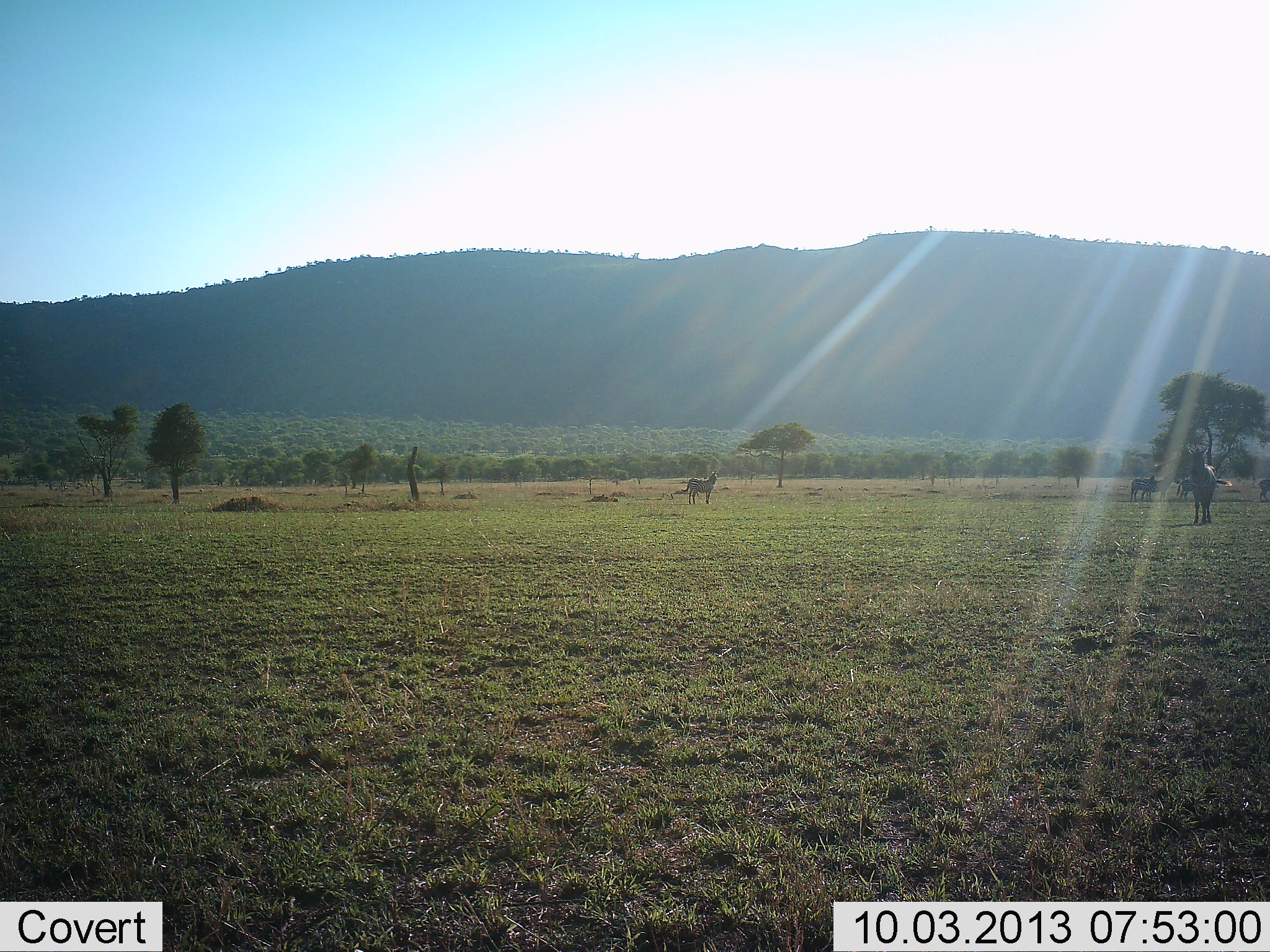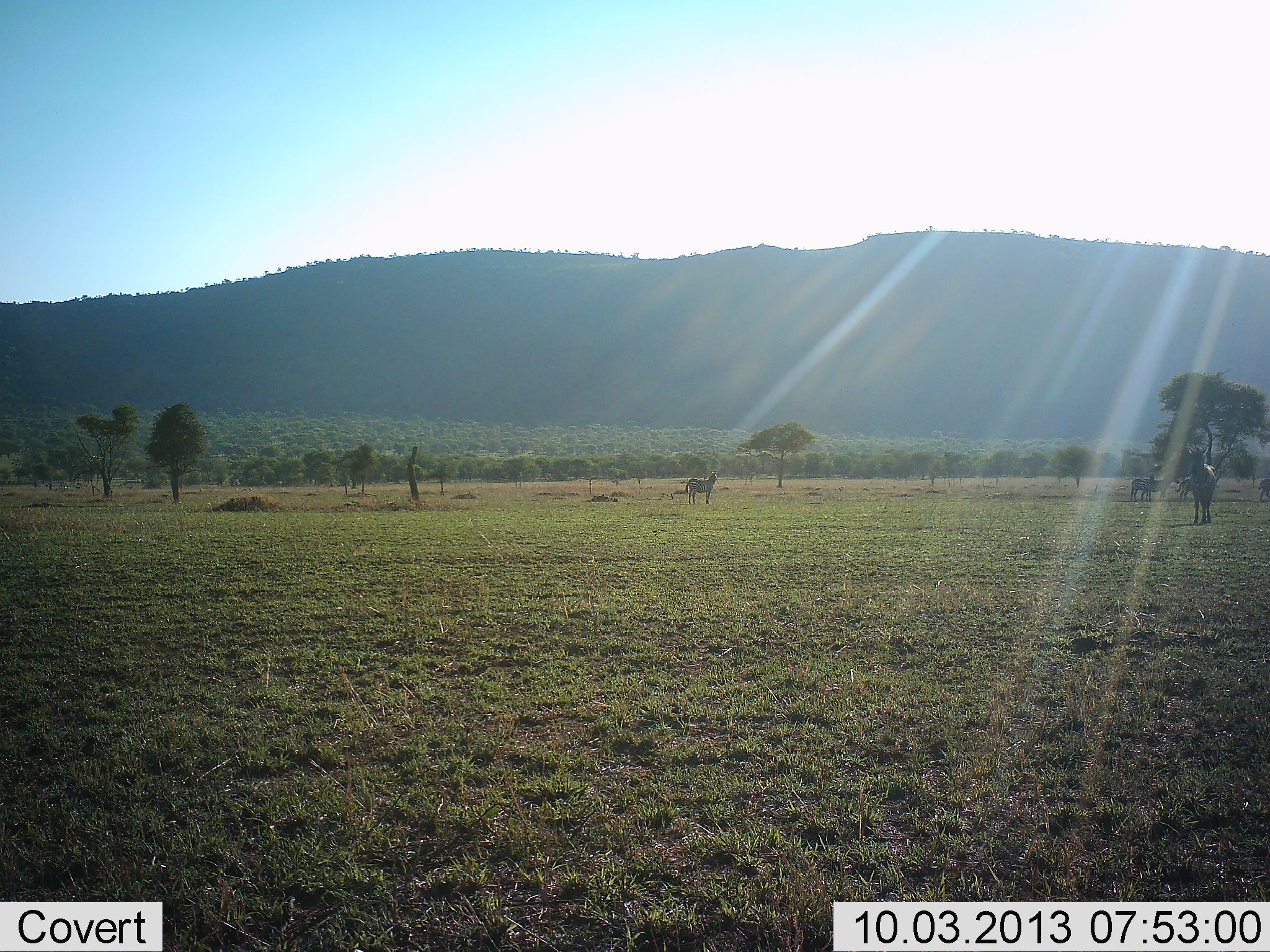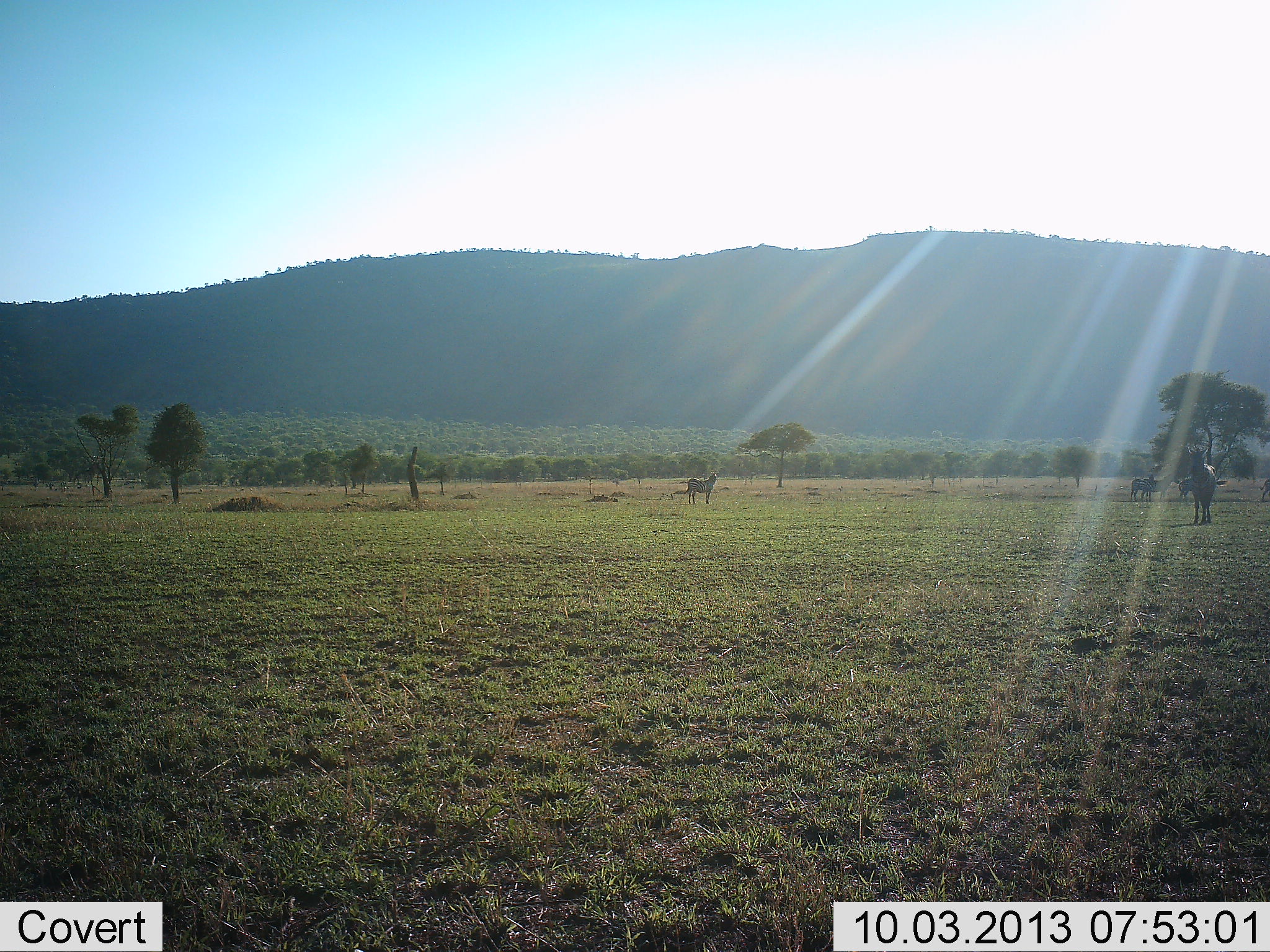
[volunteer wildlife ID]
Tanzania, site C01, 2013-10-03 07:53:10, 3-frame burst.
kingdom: Animalia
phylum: Chordata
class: Mammalia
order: Perissodactyla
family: Equidae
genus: Equus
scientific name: Equus quagga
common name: plains zebra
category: zebra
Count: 5.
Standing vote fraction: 100%.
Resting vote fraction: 6%.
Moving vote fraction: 0%.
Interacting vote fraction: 0%.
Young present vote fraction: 6%.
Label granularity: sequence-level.